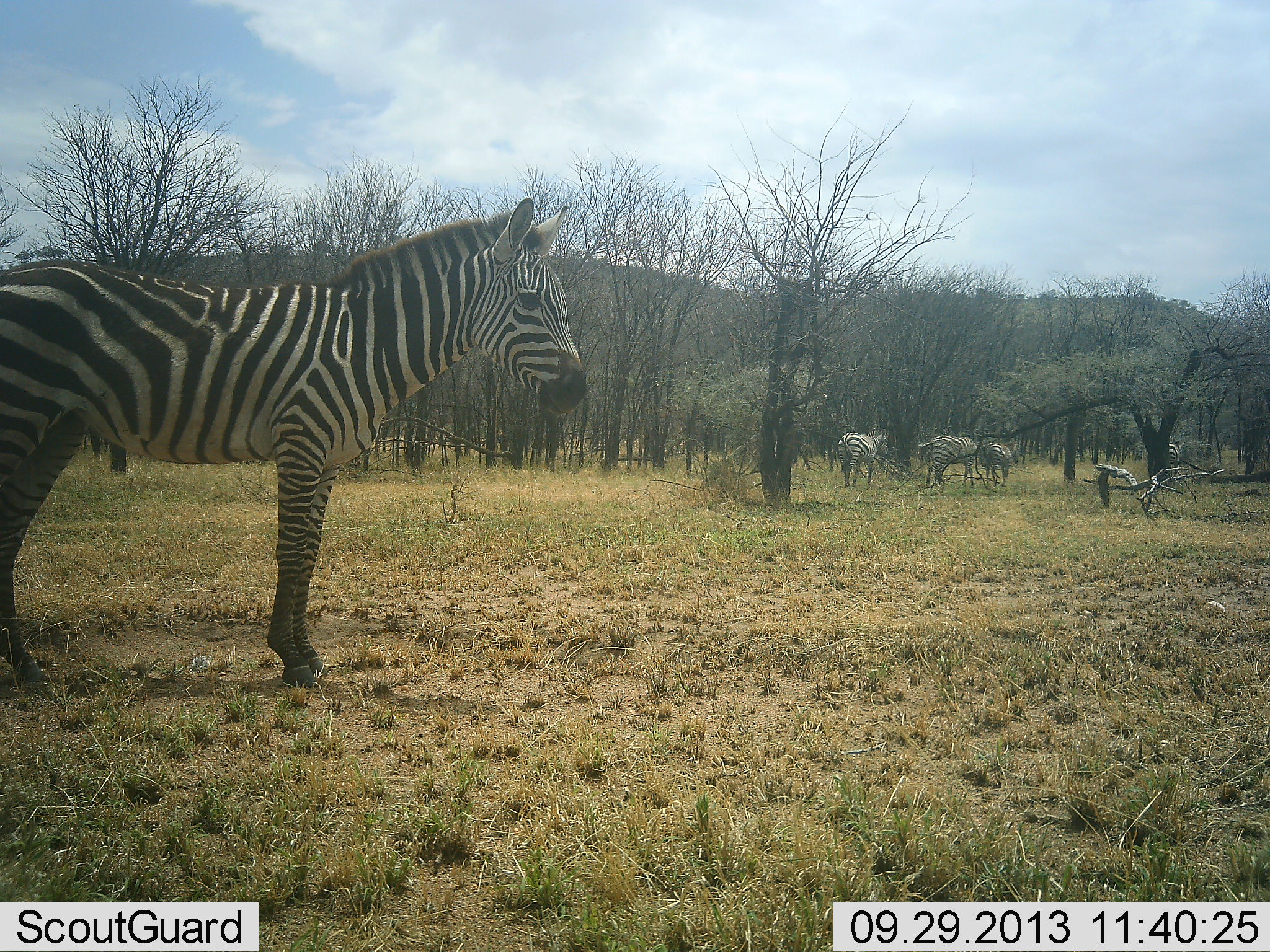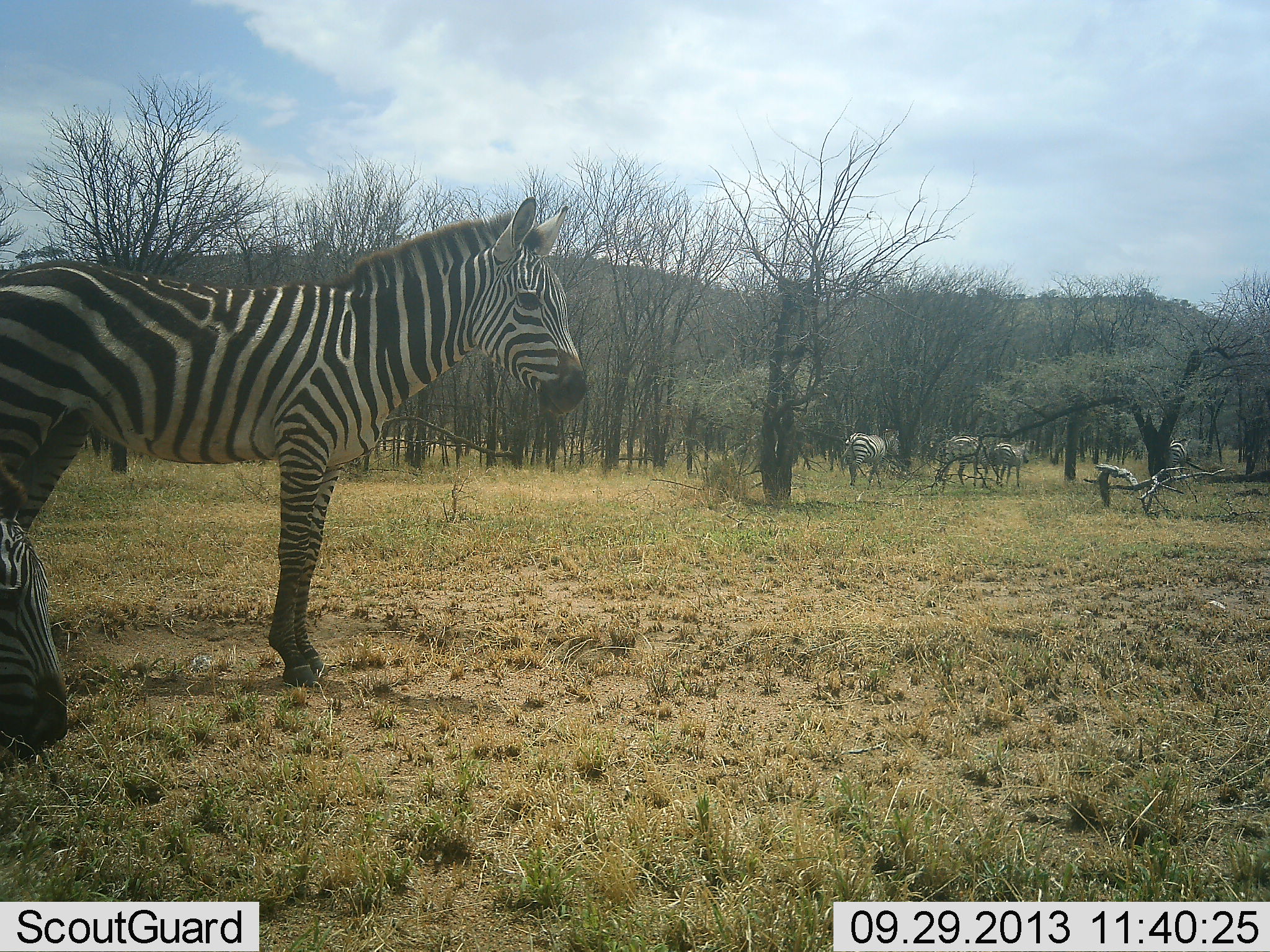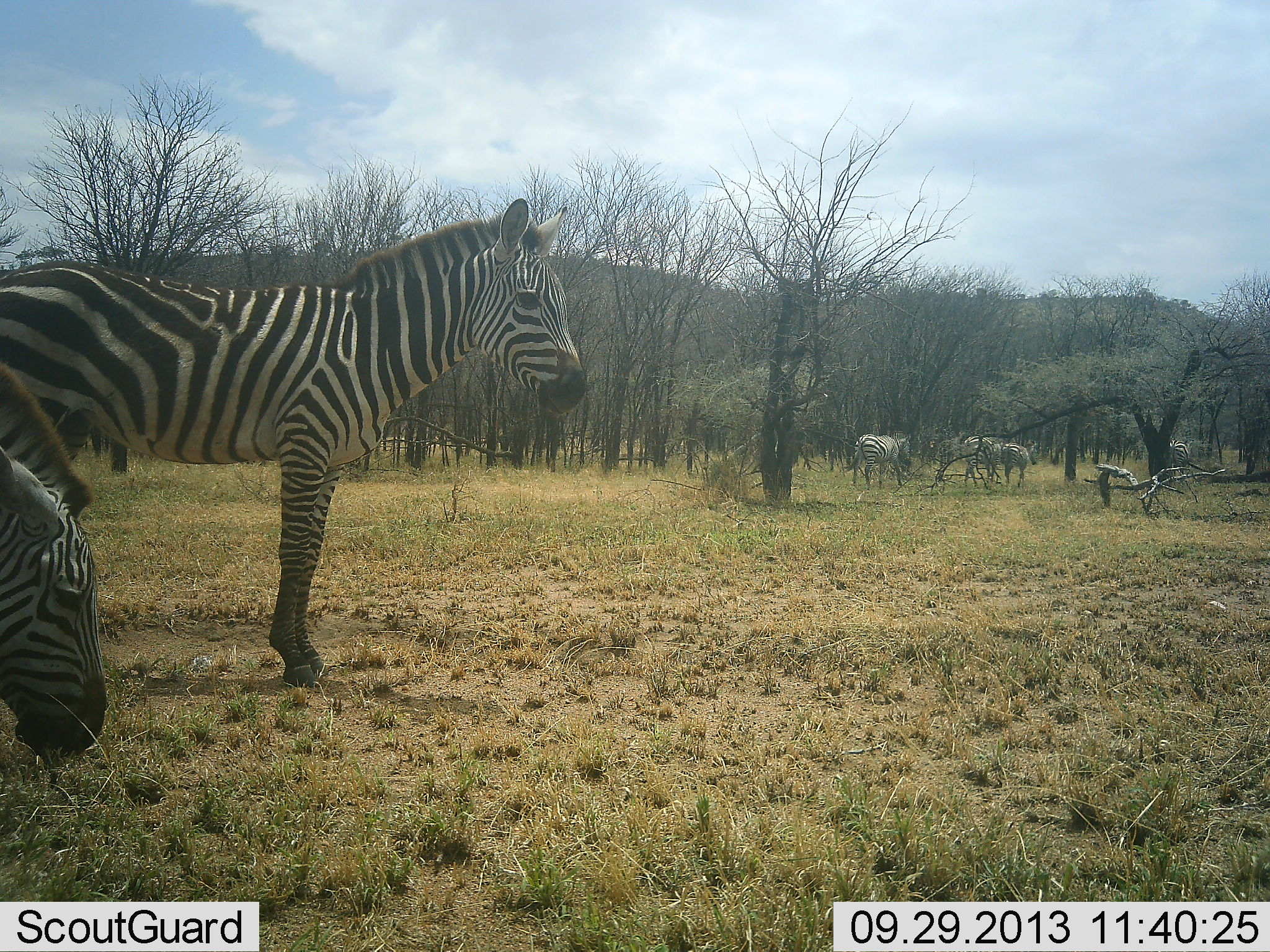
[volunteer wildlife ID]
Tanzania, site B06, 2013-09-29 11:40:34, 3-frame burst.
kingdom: Animalia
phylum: Chordata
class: Mammalia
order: Perissodactyla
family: Equidae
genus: Equus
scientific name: Equus quagga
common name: plains zebra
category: zebra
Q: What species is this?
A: Zebra (plains zebra) (Equus quagga).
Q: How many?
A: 6.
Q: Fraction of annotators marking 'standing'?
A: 92%.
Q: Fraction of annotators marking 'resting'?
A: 4%.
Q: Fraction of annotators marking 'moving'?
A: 60%.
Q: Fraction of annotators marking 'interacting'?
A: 4%.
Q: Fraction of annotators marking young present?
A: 24%.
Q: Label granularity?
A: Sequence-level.